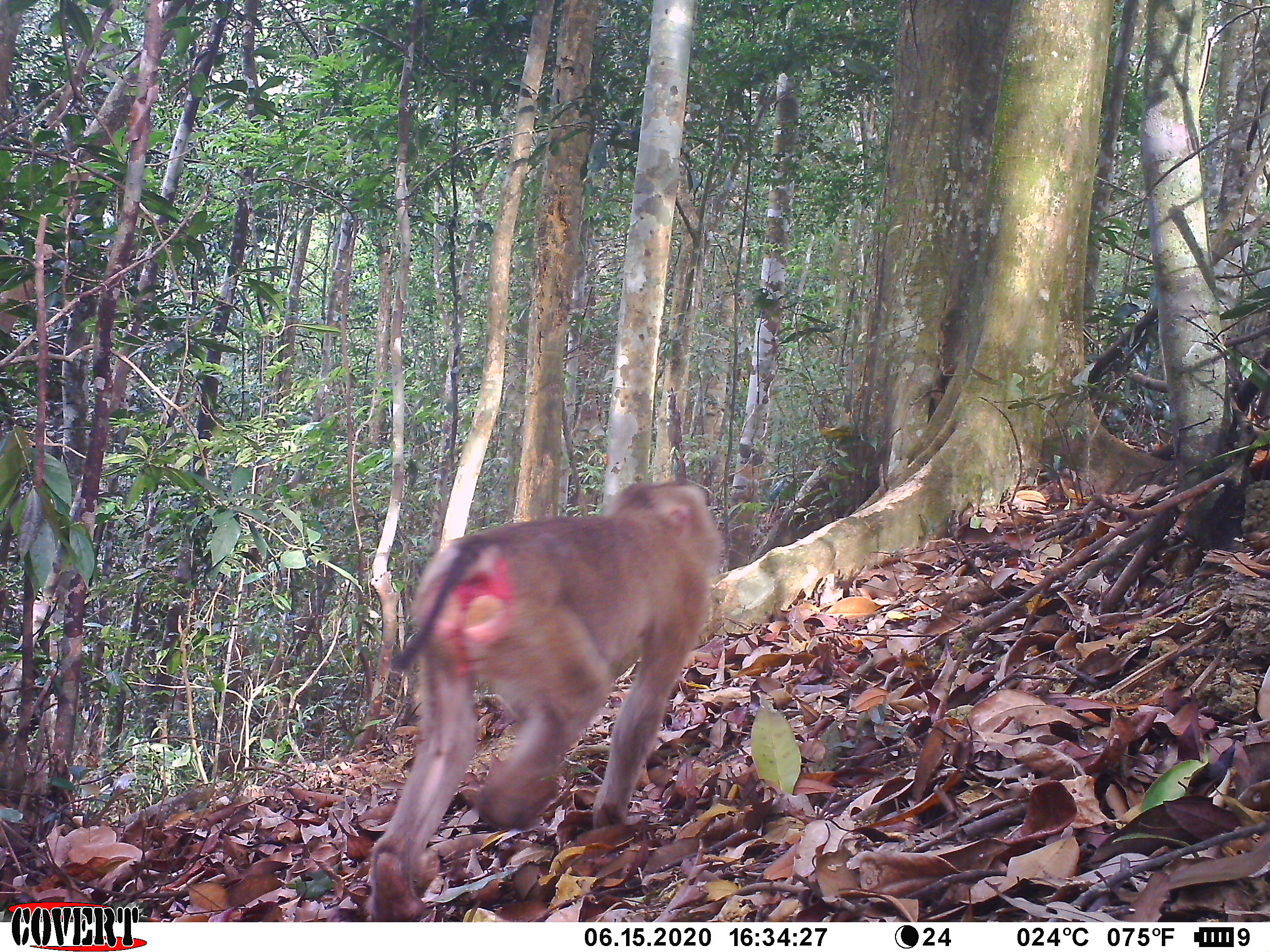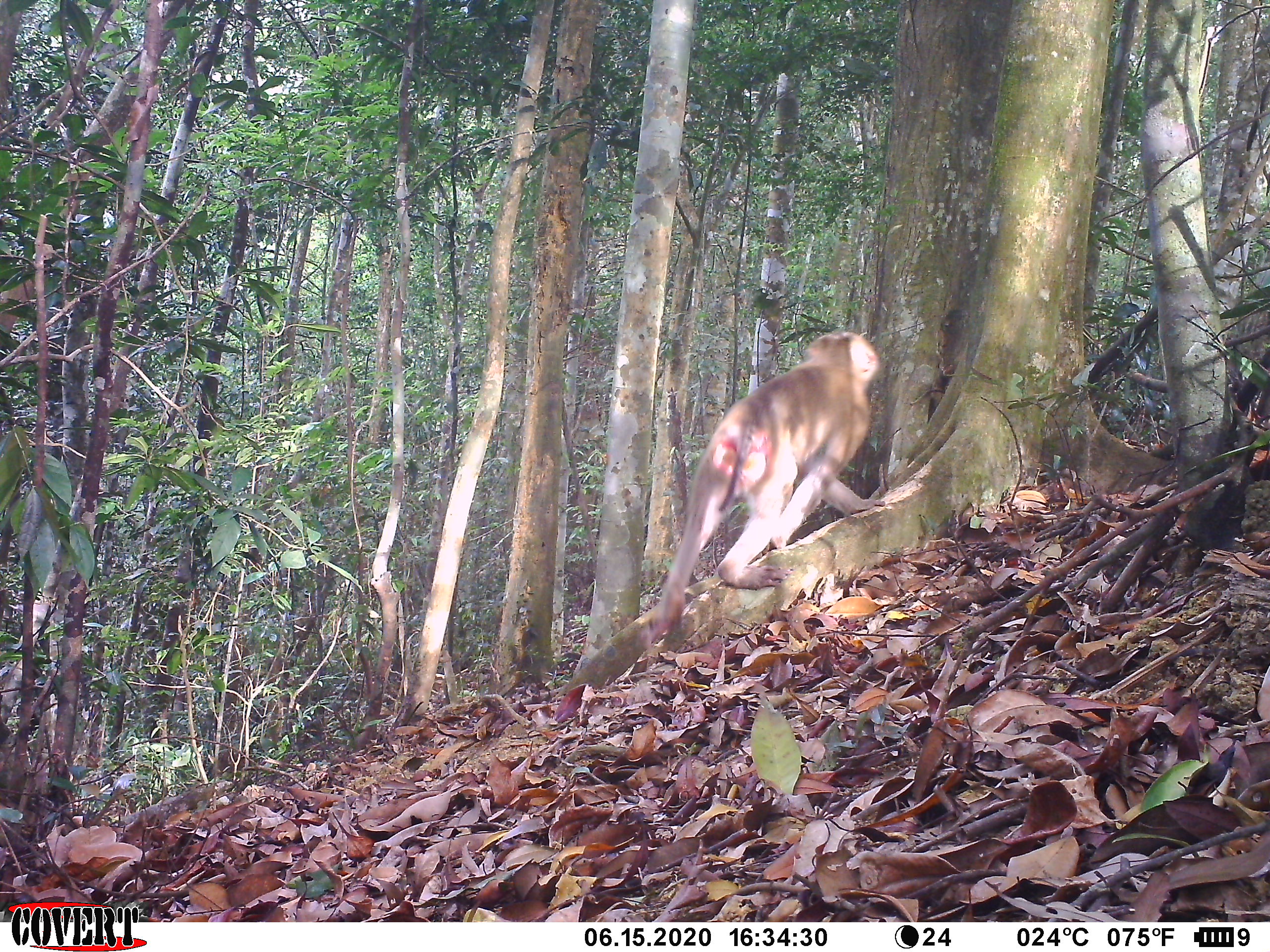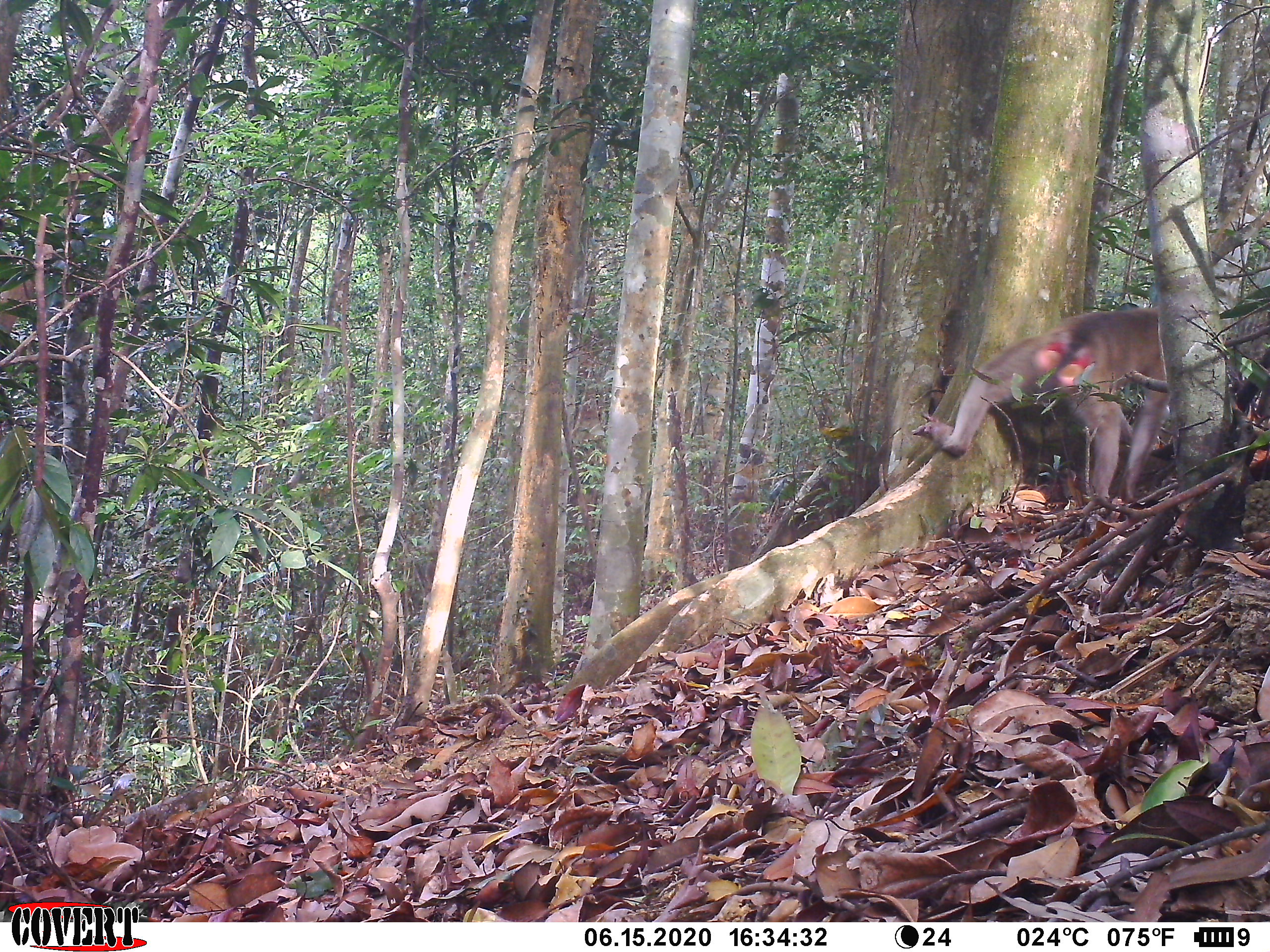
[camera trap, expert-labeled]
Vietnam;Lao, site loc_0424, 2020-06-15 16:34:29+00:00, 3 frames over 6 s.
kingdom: Animalia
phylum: Chordata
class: Mammalia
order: Primates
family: Cercopithecidae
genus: Macaca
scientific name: Macaca nemestrina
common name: pig-tailed macaque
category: pig tailed macaque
Pig tailed macaque (pig-tailed macaque) (Macaca nemestrina). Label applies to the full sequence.